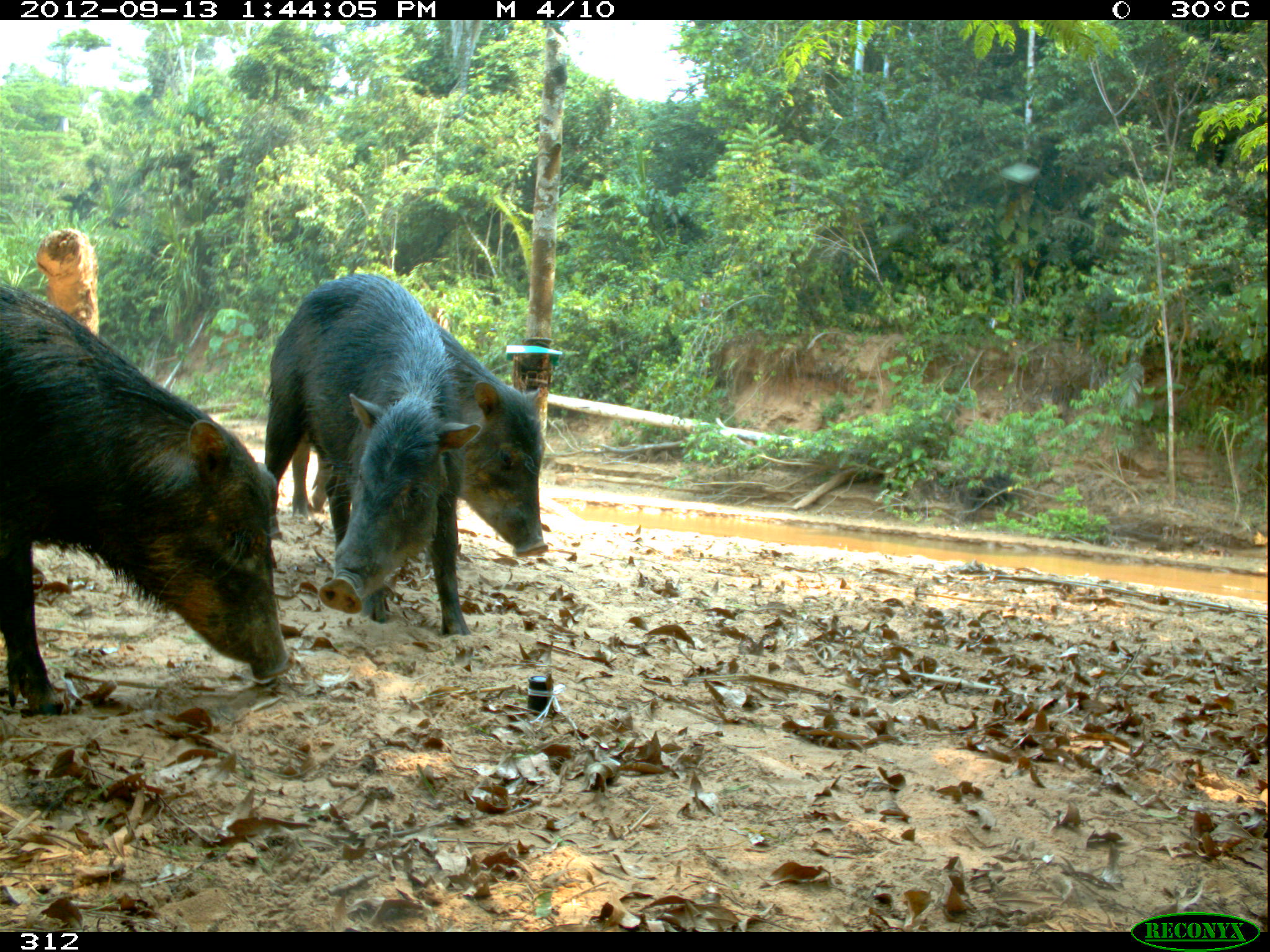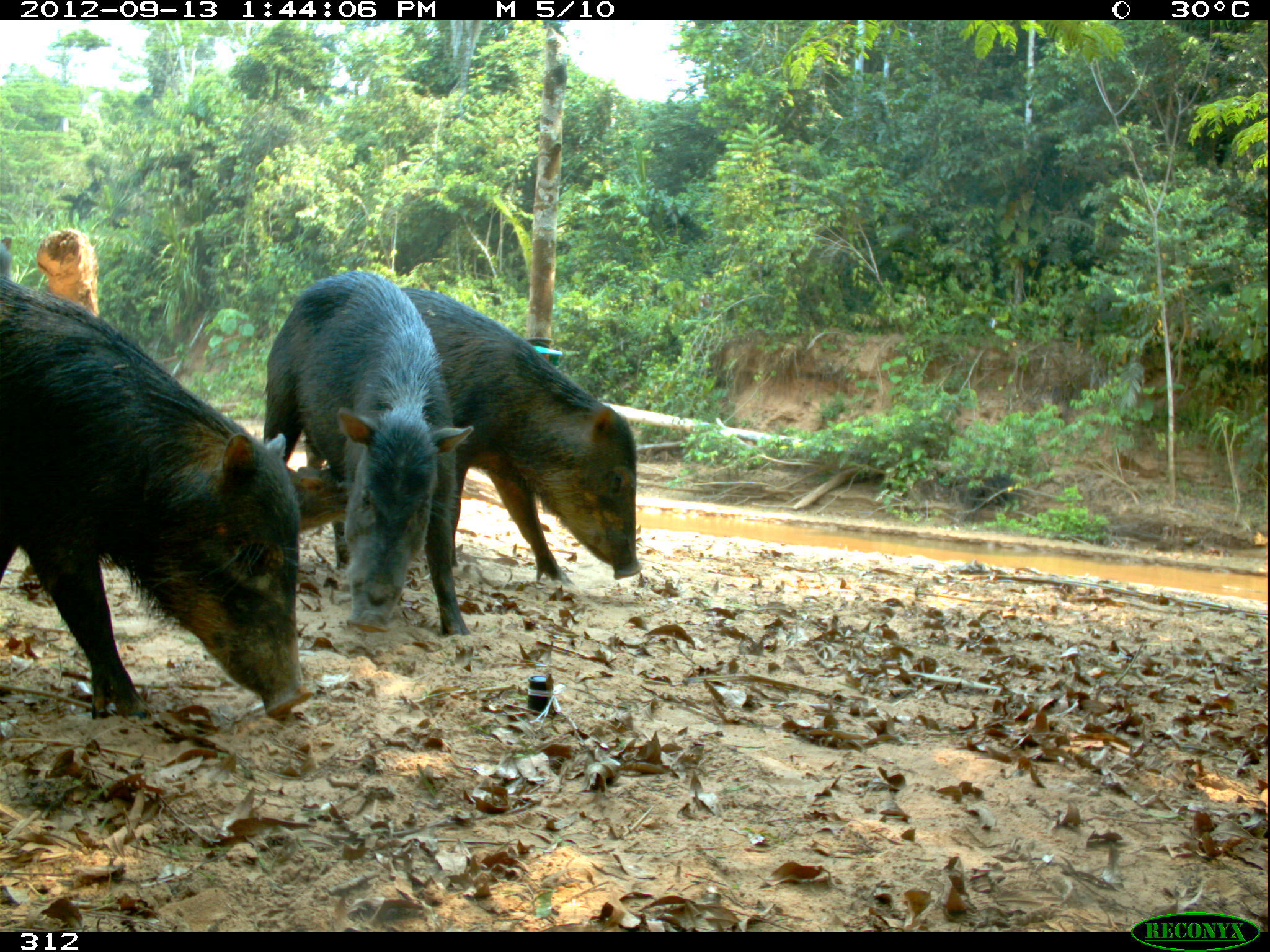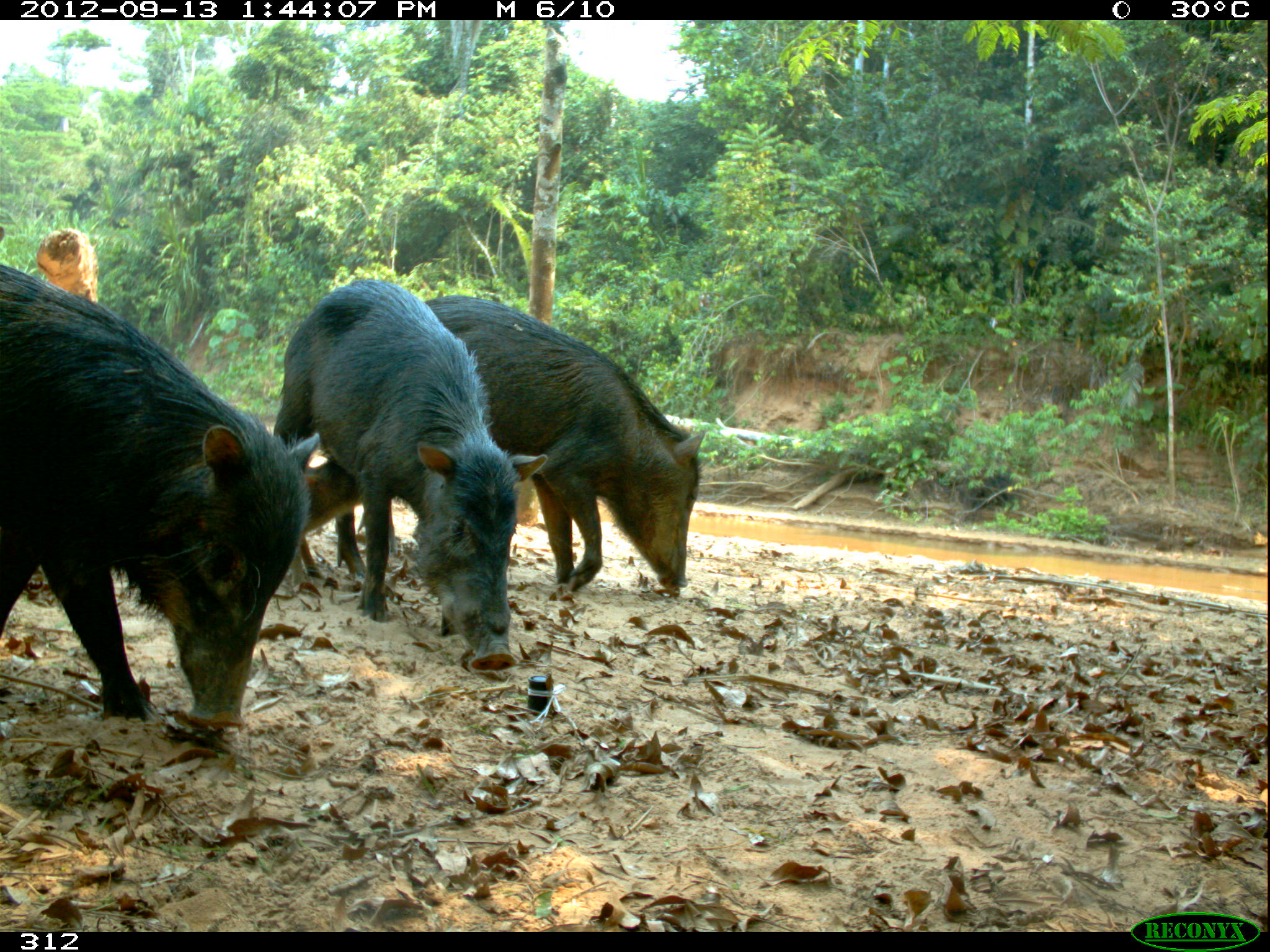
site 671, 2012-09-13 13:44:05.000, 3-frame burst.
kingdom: Animalia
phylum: Chordata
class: Mammalia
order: Artiodactyla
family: Tayassuidae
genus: Tayassu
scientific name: Tayassu pecari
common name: white-lipped peccary